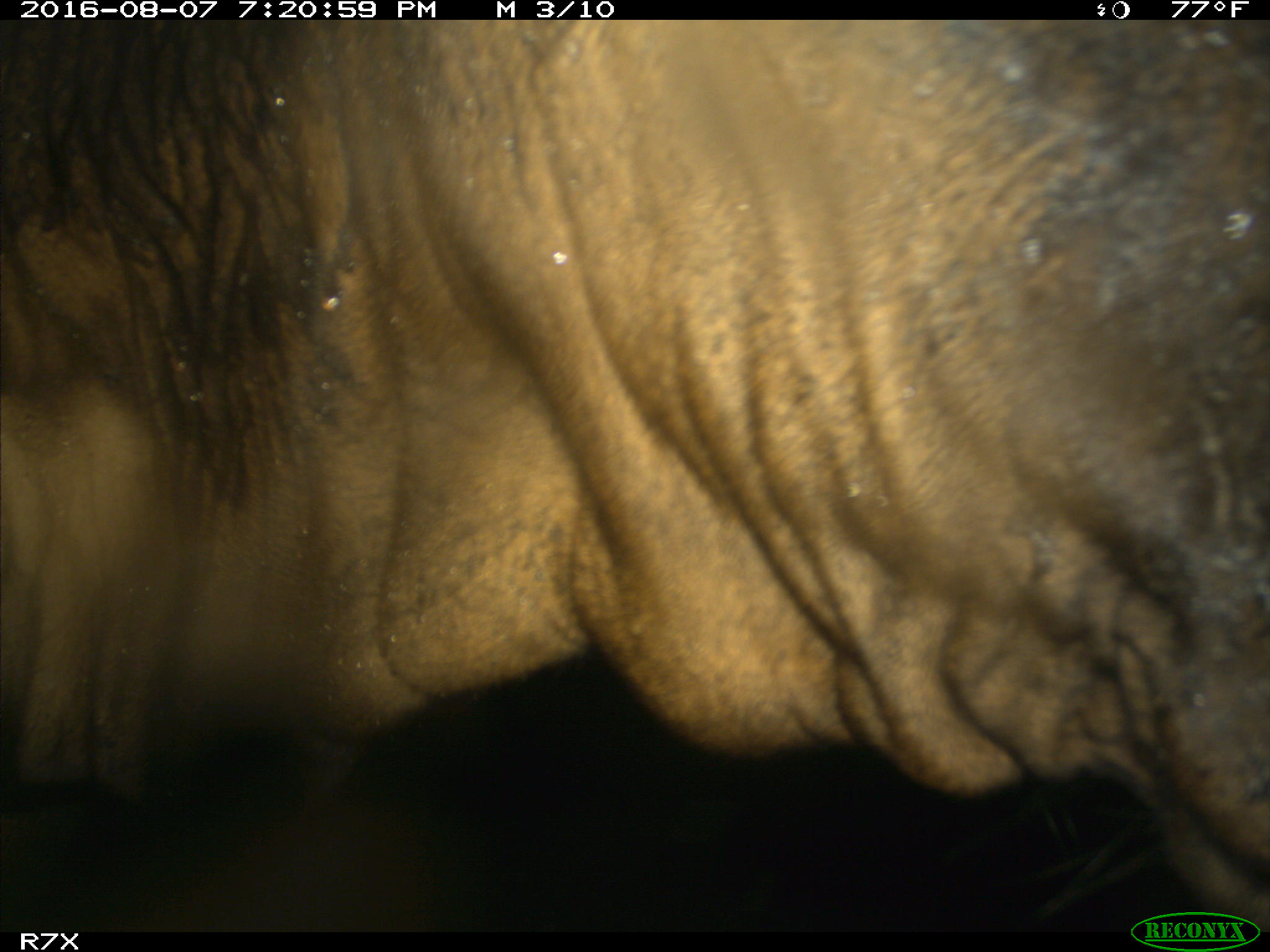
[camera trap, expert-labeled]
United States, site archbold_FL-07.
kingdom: Animalia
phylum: Chordata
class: Mammalia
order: Artiodactyla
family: Bovidae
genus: Bos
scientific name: Bos taurus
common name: domestic cow